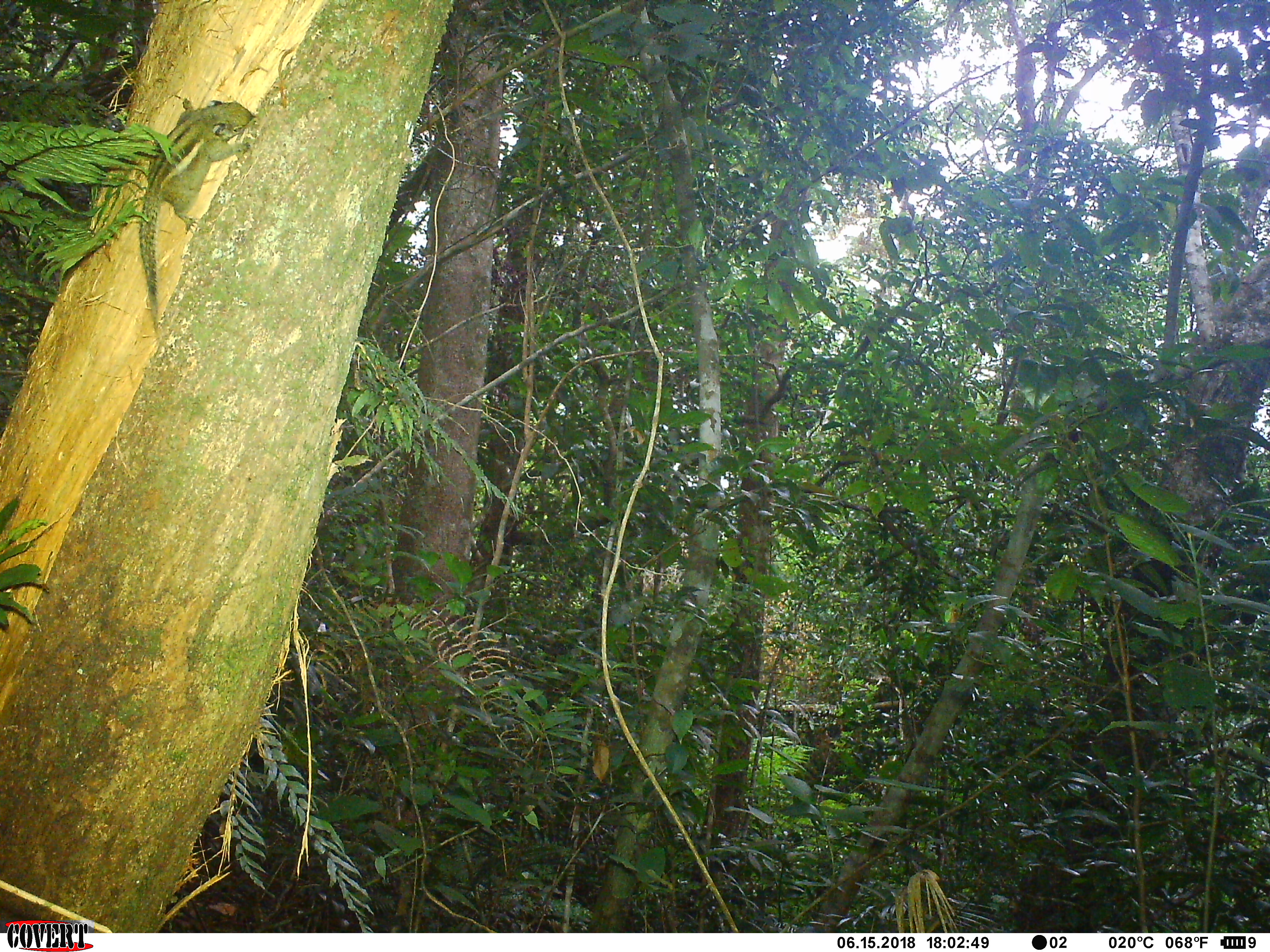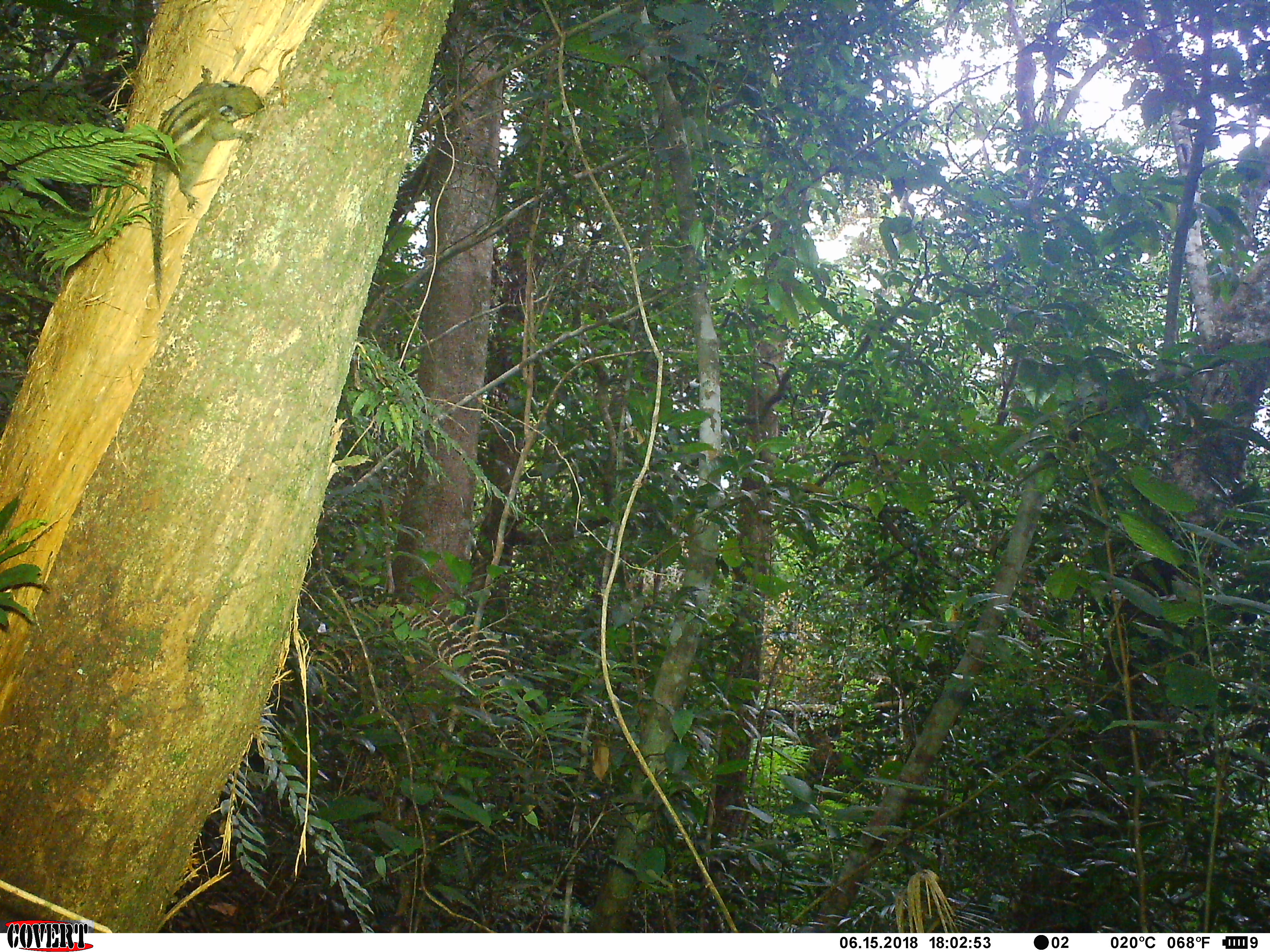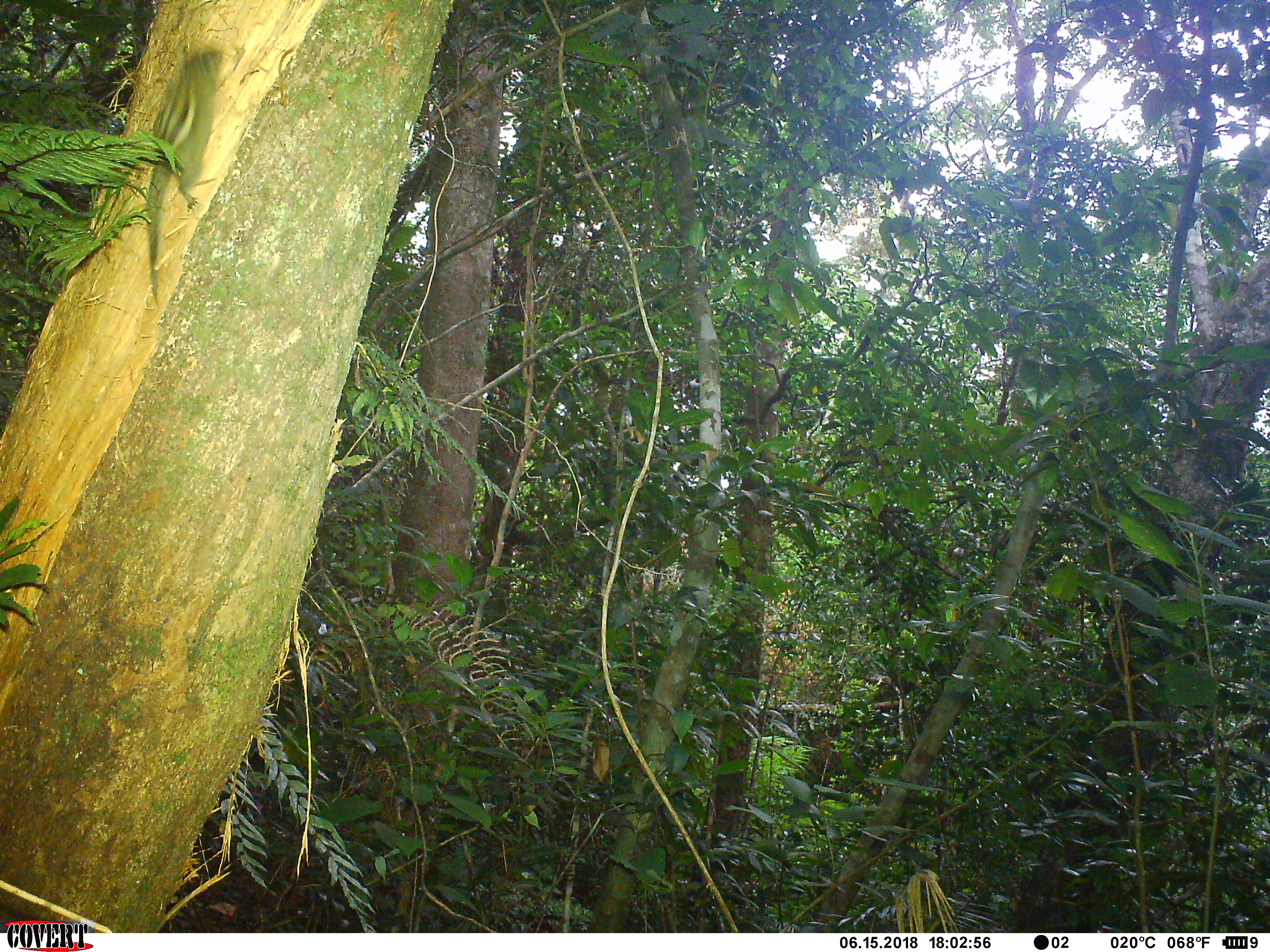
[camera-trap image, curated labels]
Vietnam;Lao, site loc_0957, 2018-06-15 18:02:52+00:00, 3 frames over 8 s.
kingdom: Animalia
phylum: Chordata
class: Mammalia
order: Rodentia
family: Sciuridae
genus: Sciurus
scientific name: Sciurus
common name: squirrel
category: unidentified squirrel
Unidentified squirrel (squirrel) (Sciurus). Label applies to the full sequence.